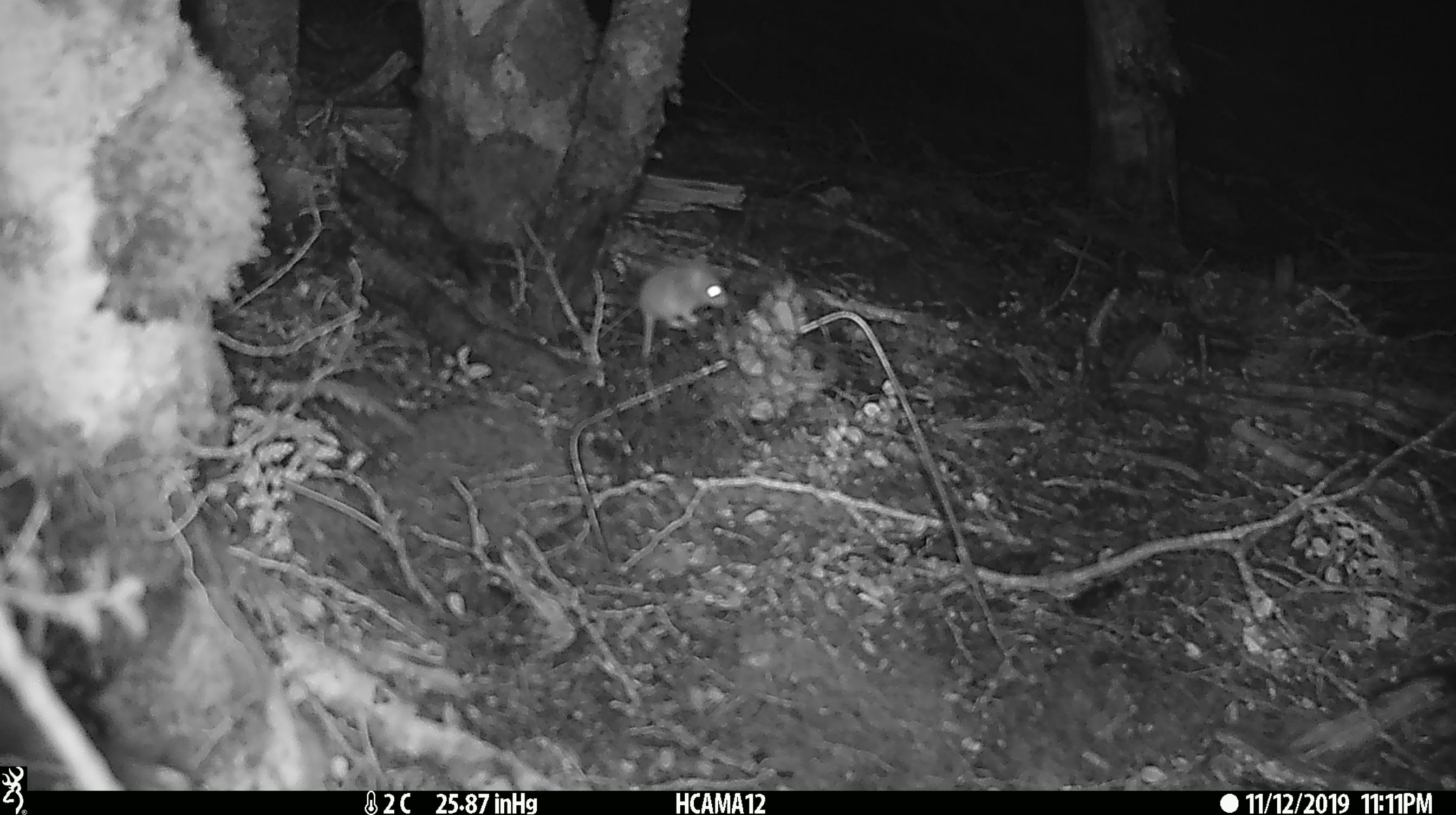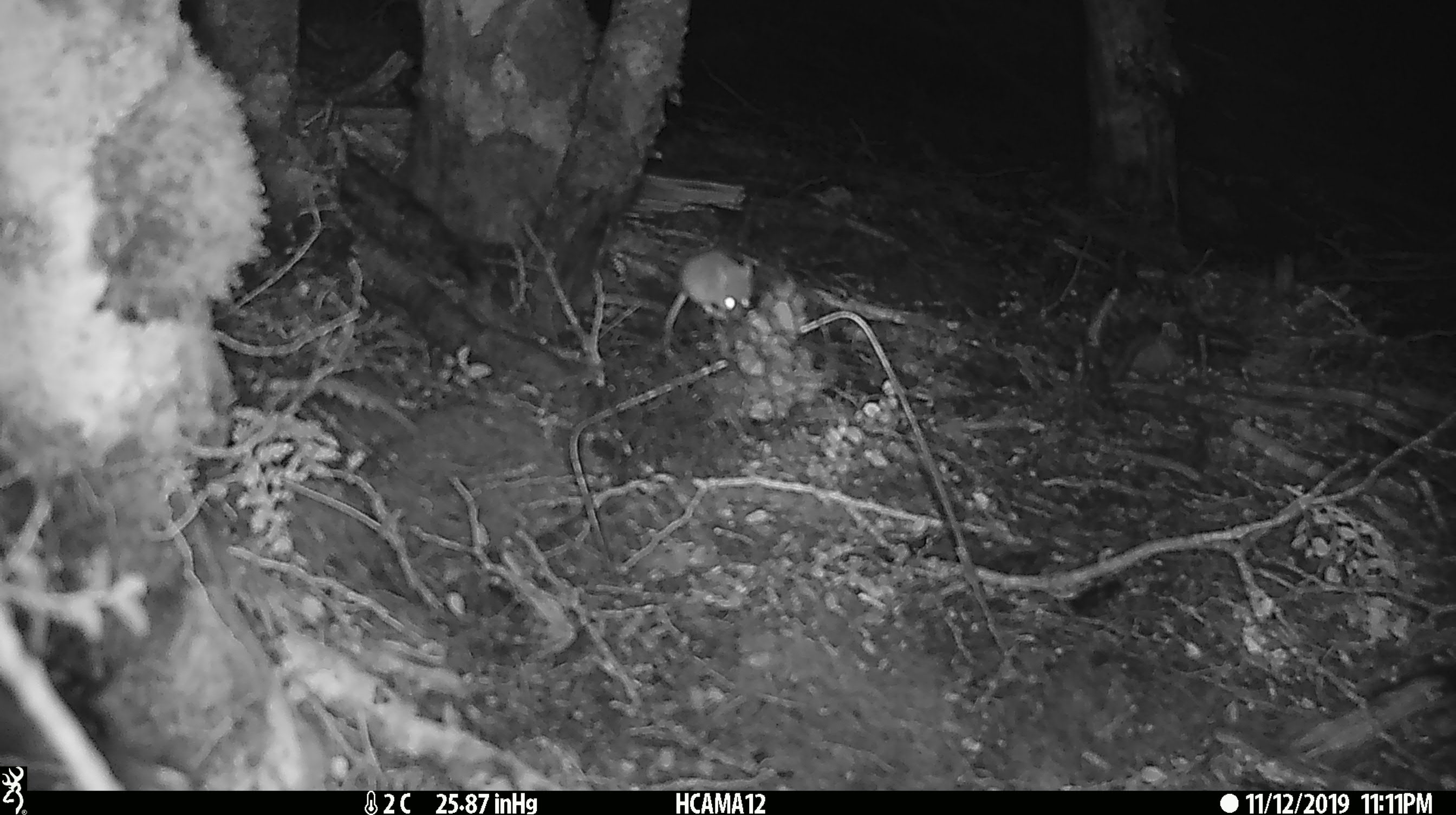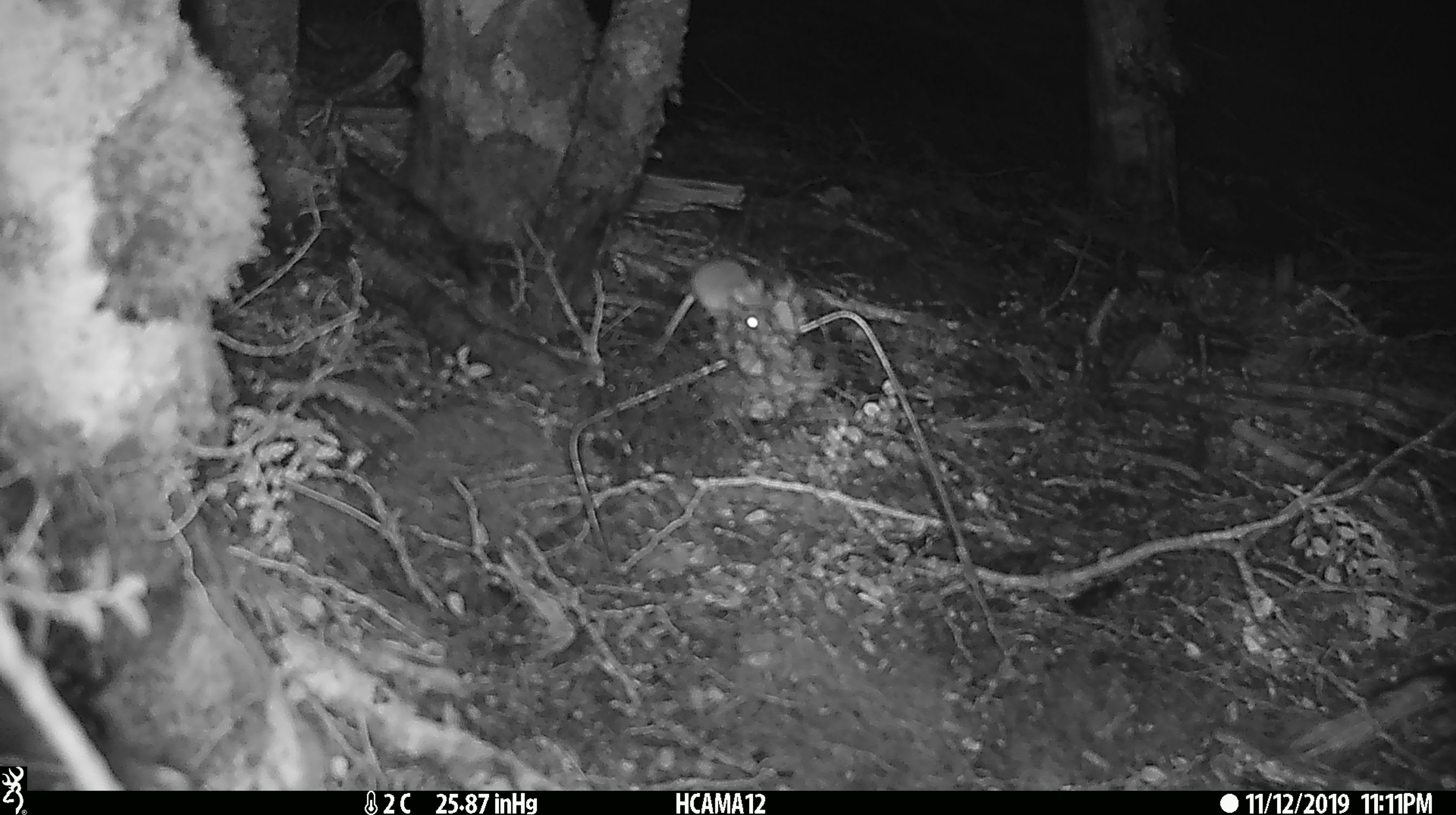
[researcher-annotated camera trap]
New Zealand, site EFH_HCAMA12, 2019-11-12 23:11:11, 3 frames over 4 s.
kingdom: Animalia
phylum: Chordata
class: Mammalia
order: Rodentia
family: Muridae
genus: Mus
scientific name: Mus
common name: mouse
Mouse (Mus).